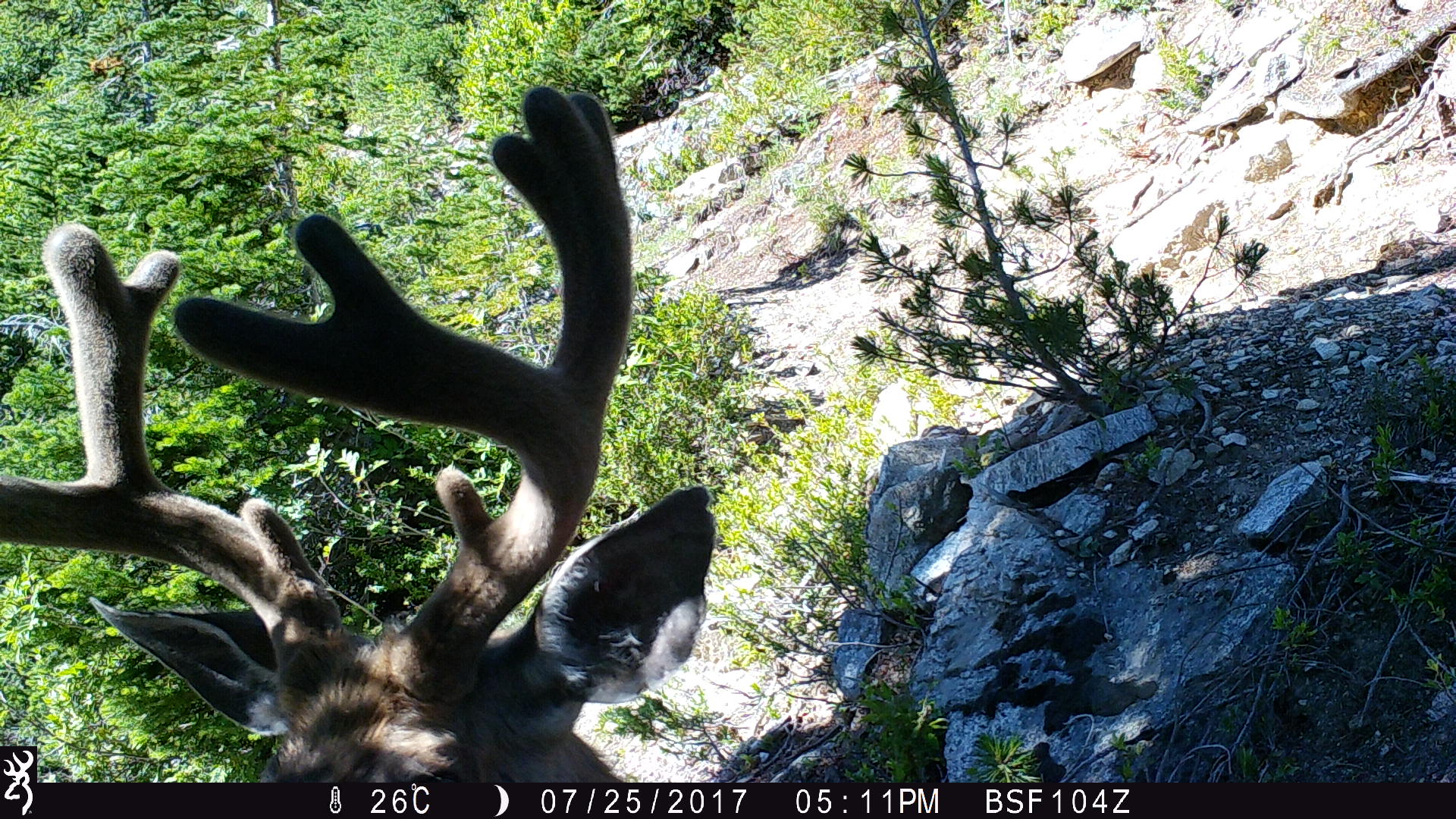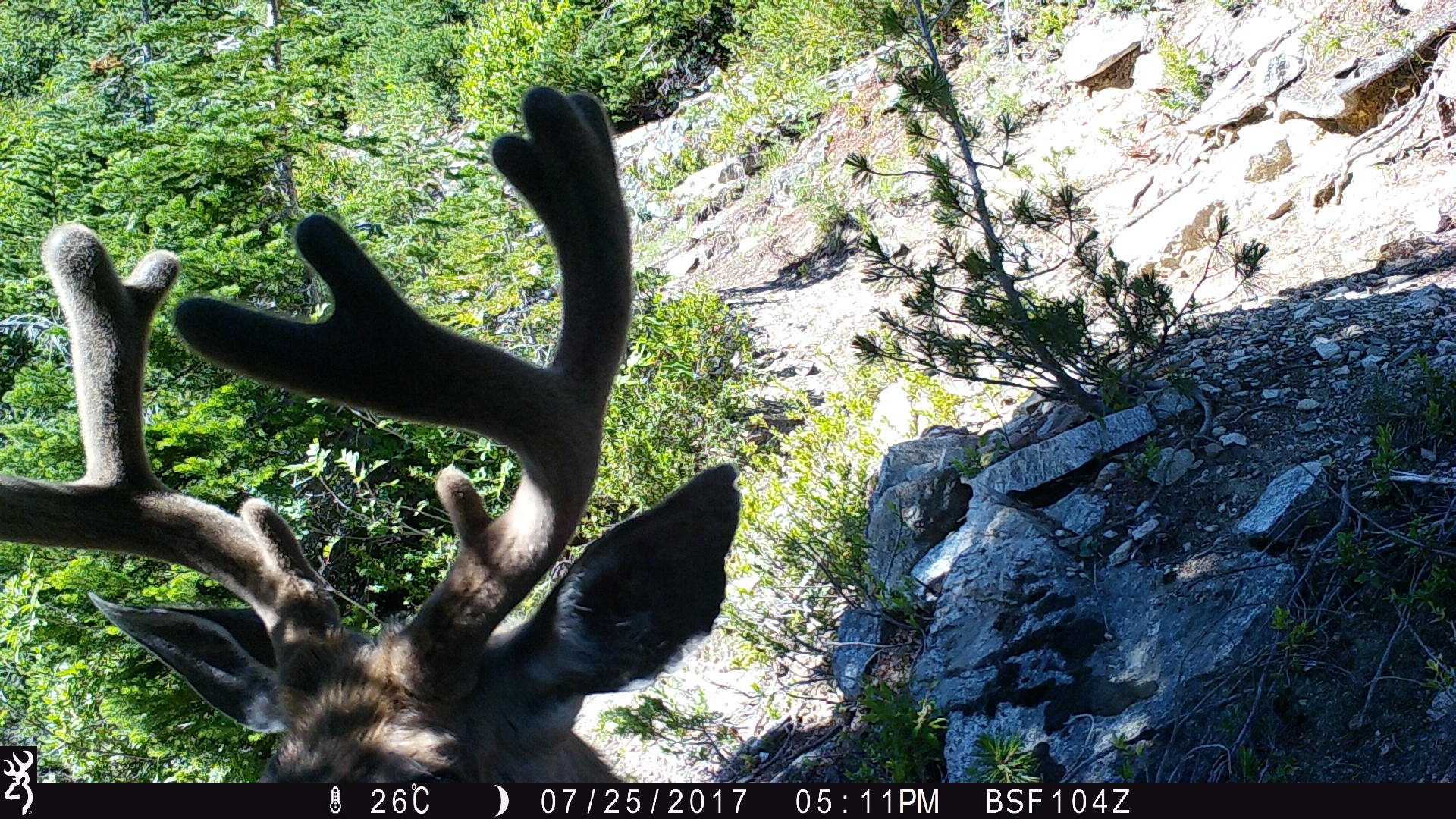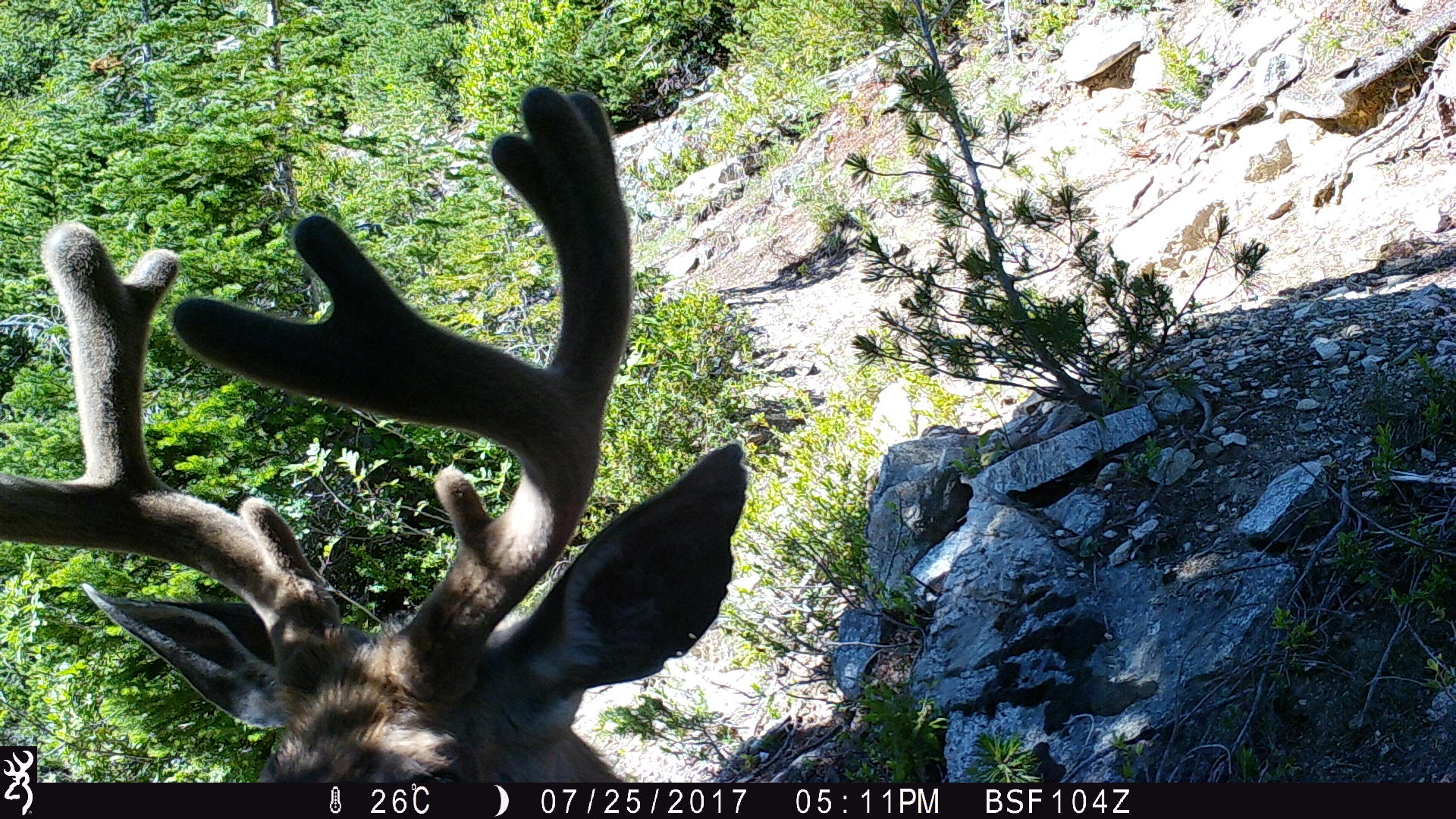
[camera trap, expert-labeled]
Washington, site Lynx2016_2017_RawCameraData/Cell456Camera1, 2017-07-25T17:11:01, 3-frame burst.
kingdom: Animalia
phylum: Chordata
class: Mammalia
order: Artiodactyla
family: Cervidae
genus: Odocoileus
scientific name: Odocoileus hemionus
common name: mule deer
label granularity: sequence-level